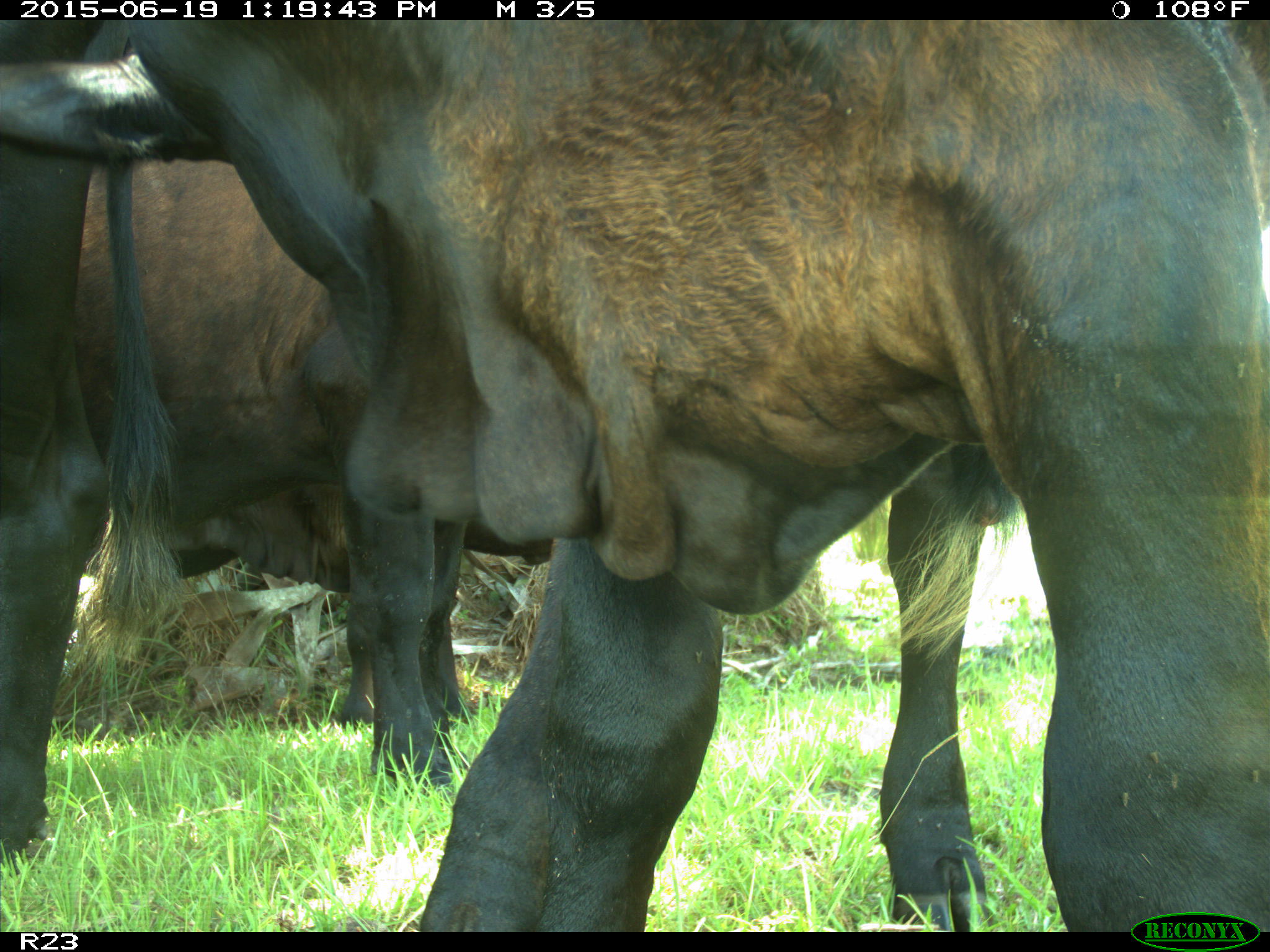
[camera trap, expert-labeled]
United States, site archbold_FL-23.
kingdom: Animalia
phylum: Chordata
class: Mammalia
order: Artiodactyla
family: Cervidae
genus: Odocoileus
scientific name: Odocoileus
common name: deer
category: unidentified deer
Unidentified deer (deer) (Odocoileus).